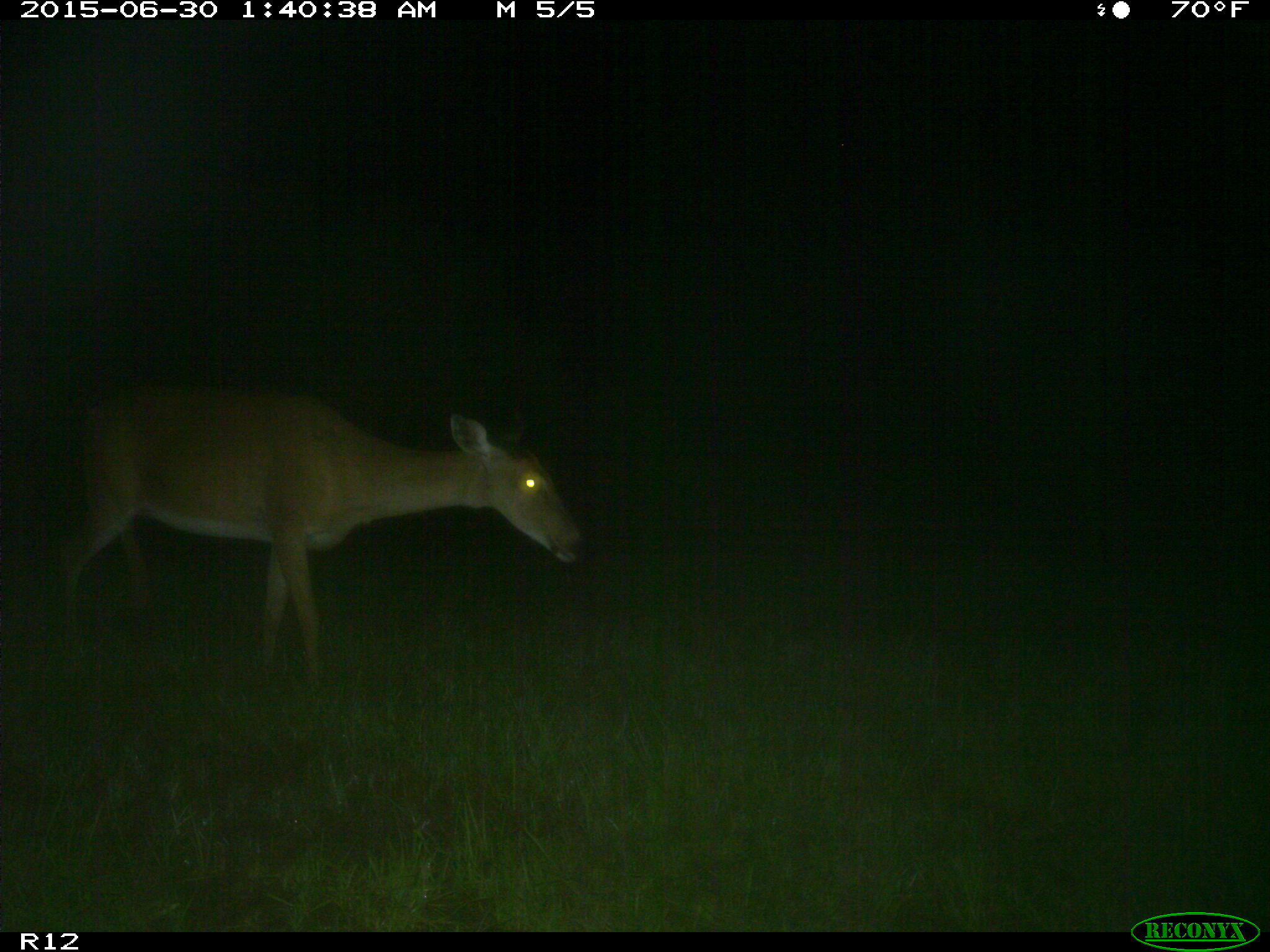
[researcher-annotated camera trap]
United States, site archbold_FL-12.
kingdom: Animalia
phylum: Chordata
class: Mammalia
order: Artiodactyla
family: Cervidae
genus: Odocoileus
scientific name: Odocoileus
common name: deer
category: unidentified deer